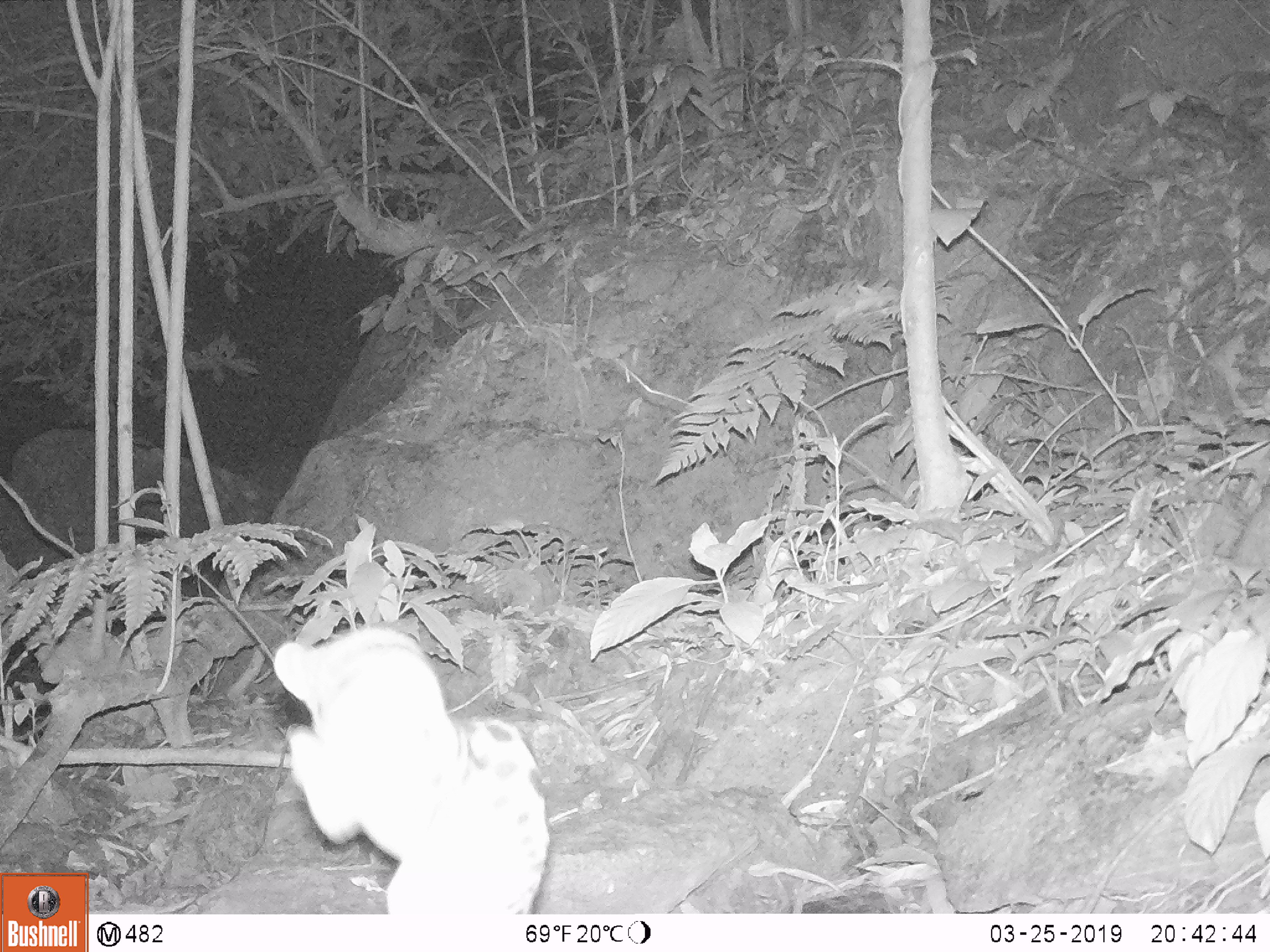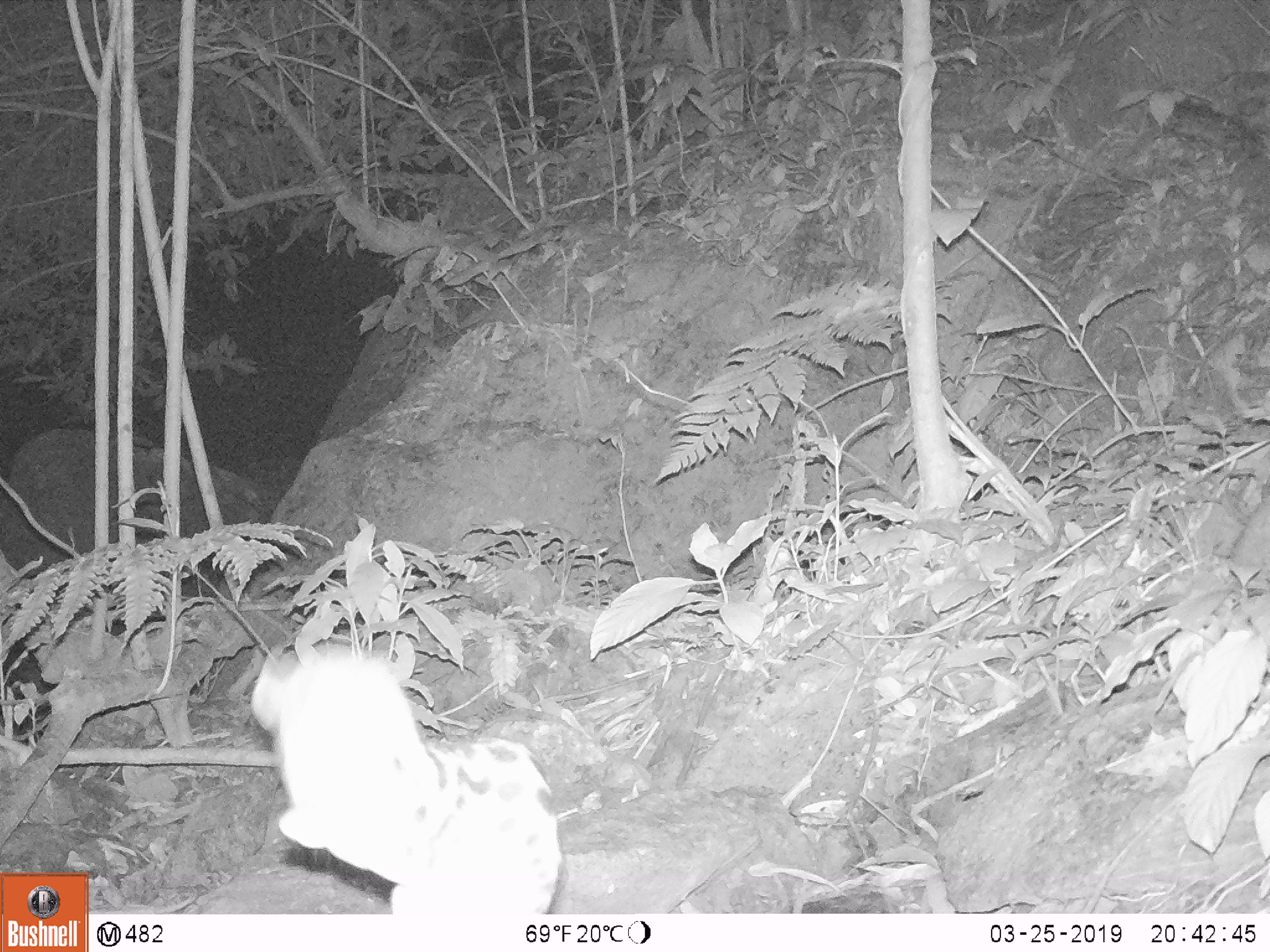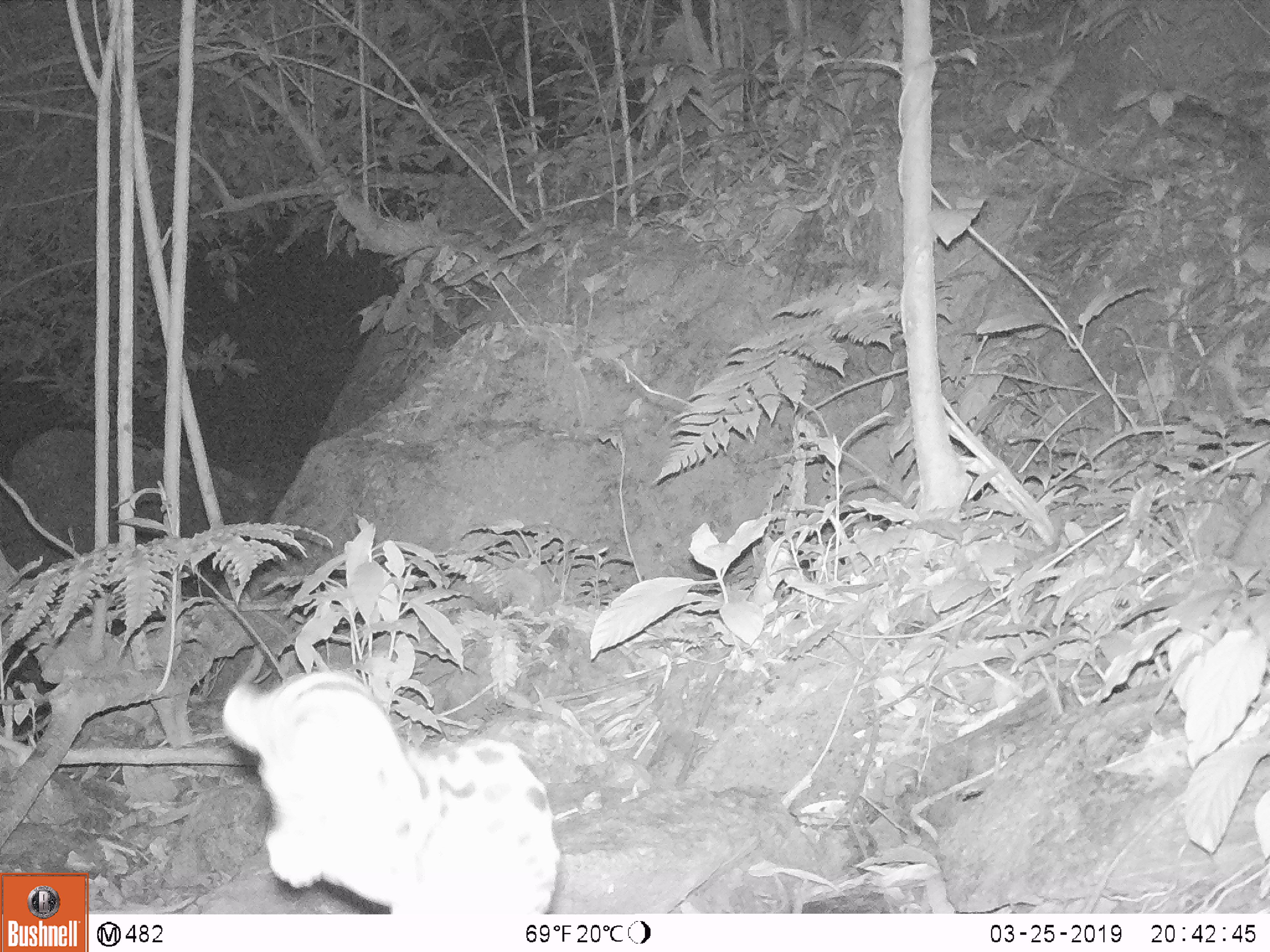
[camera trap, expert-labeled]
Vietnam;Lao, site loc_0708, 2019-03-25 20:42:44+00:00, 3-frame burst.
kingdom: Animalia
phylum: Chordata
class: Mammalia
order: Carnivora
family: Prionodontidae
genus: Prionodon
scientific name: Prionodon pardicolor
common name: spotted linsang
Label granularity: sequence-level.